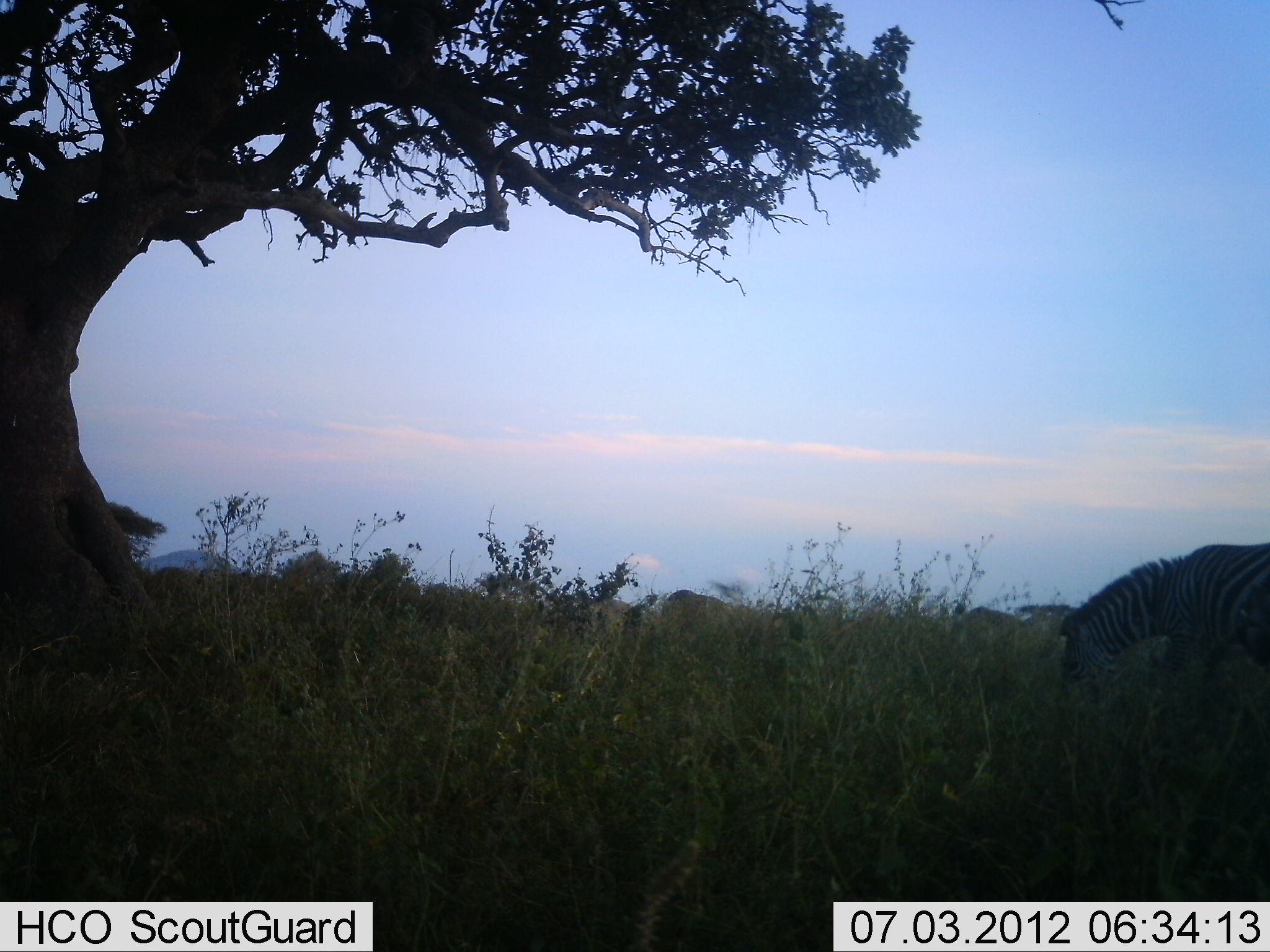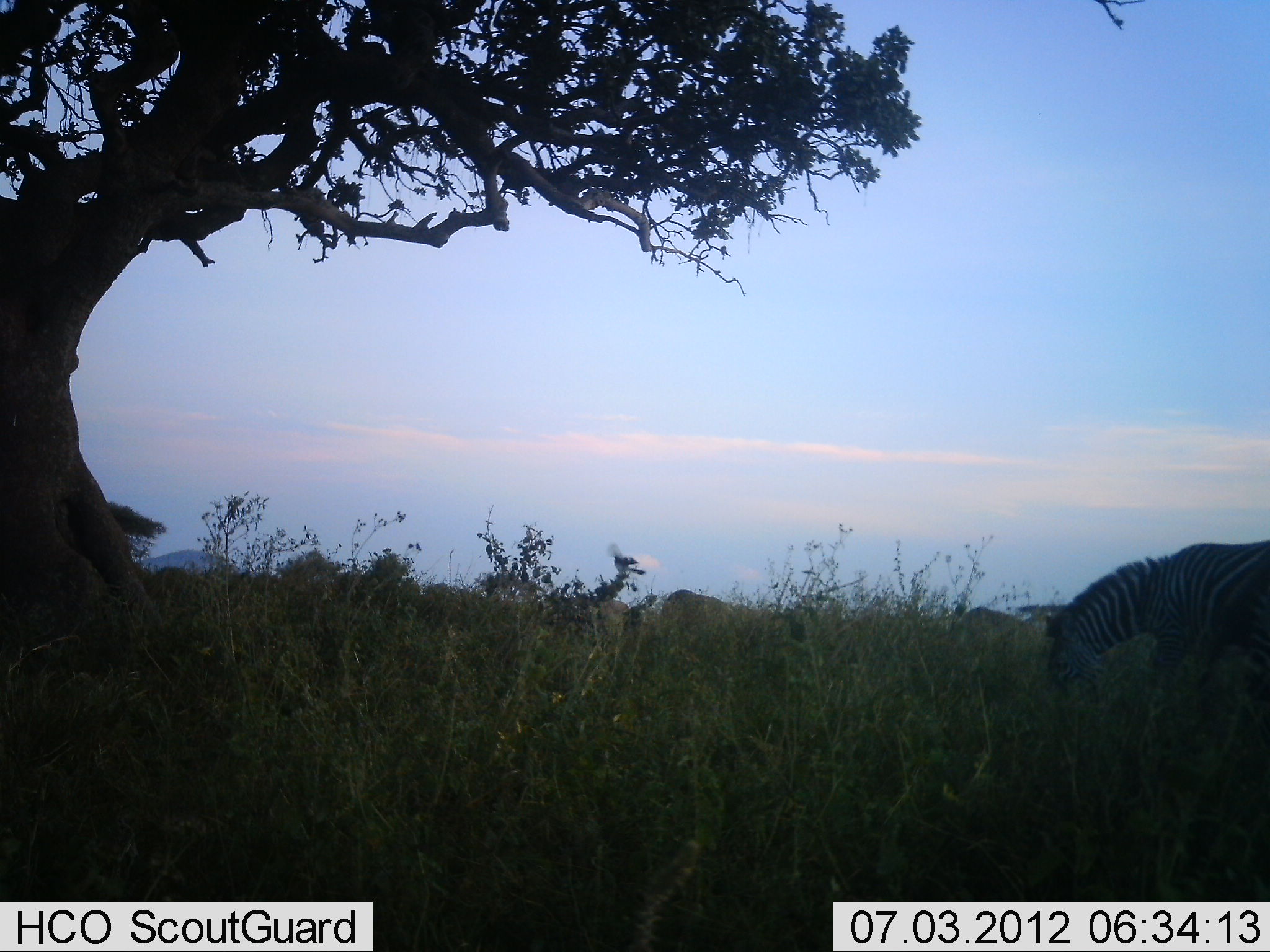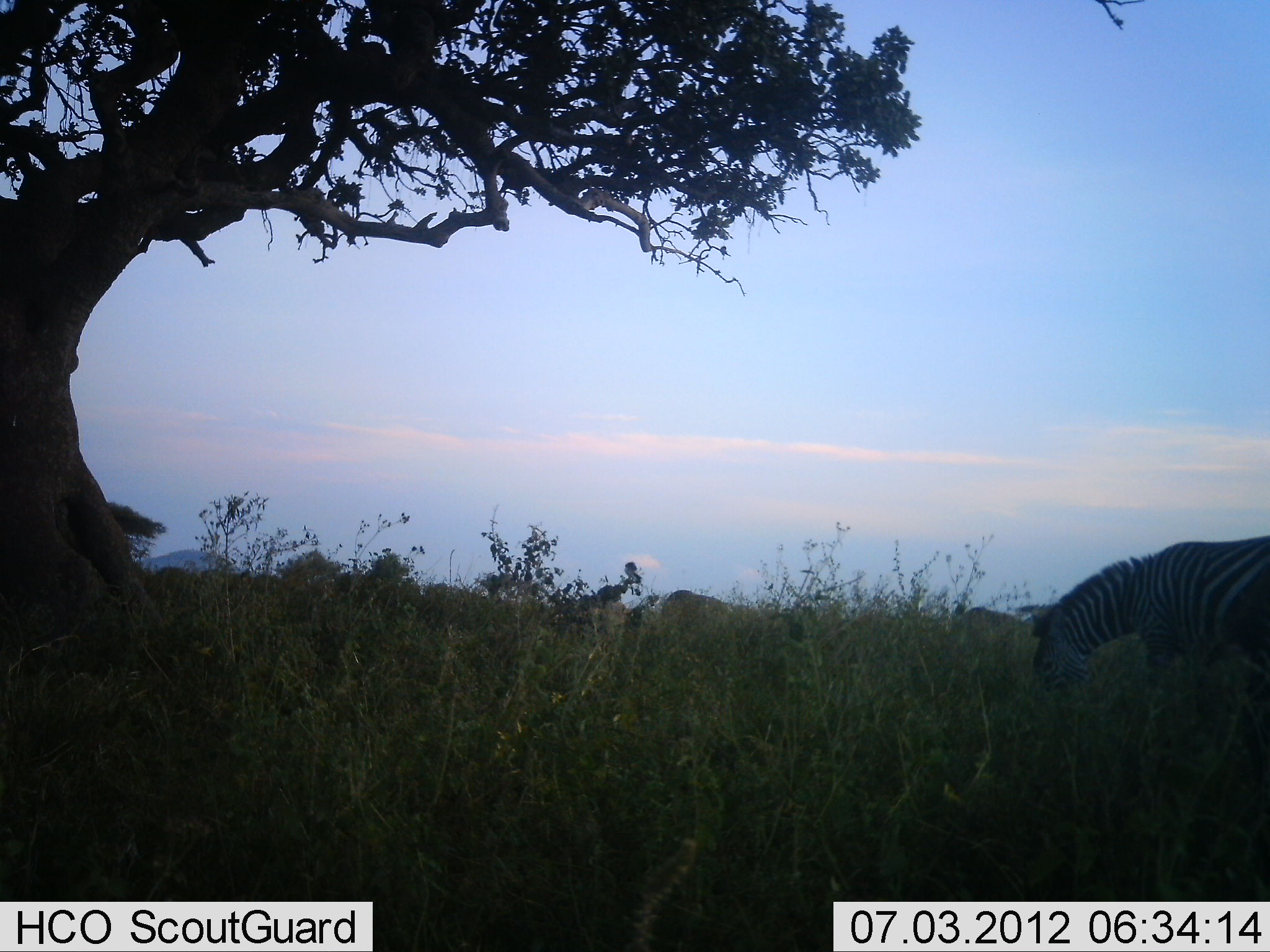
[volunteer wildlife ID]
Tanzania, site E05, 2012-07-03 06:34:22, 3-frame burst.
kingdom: Animalia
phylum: Chordata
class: Mammalia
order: Perissodactyla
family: Equidae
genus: Equus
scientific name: Equus quagga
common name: plains zebra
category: zebra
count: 1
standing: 25%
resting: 0%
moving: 0%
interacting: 0%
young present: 0%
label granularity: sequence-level